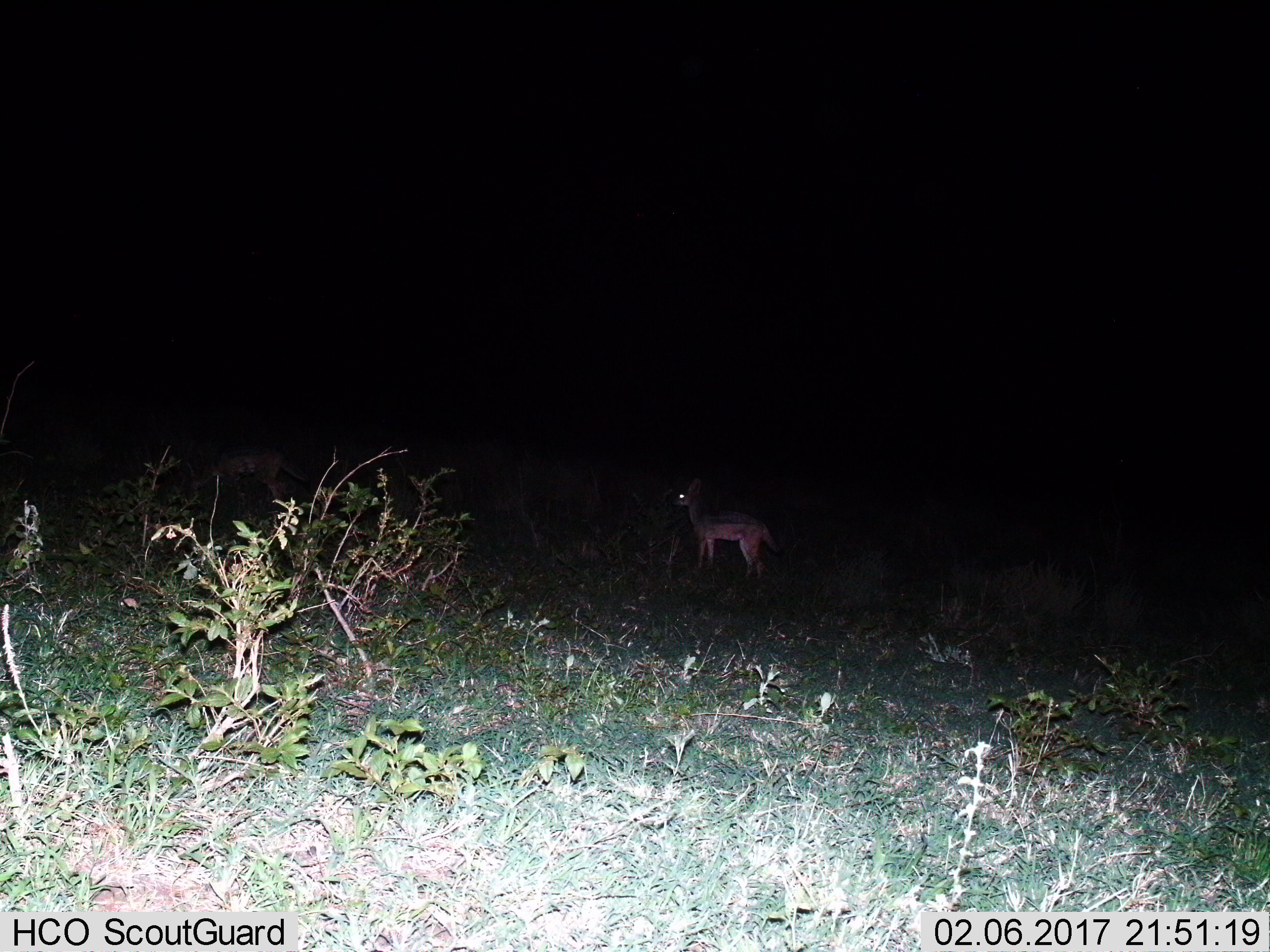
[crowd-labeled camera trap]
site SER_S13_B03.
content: unidentified animal